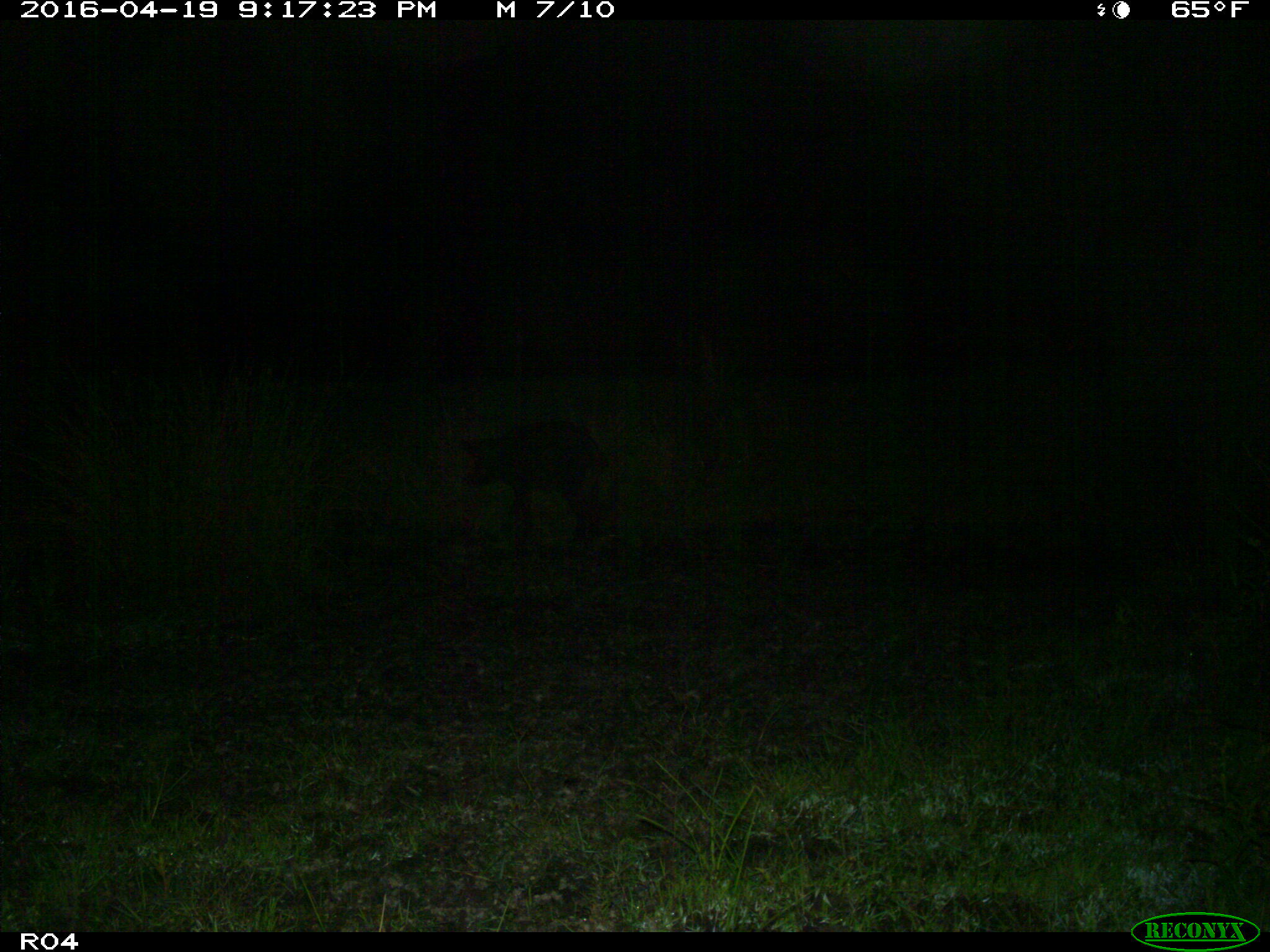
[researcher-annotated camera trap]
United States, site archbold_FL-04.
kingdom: Animalia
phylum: Chordata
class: Mammalia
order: Artiodactyla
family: Suidae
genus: Sus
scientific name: Sus scrofa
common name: wild boar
Sus scrofa (wild boar).